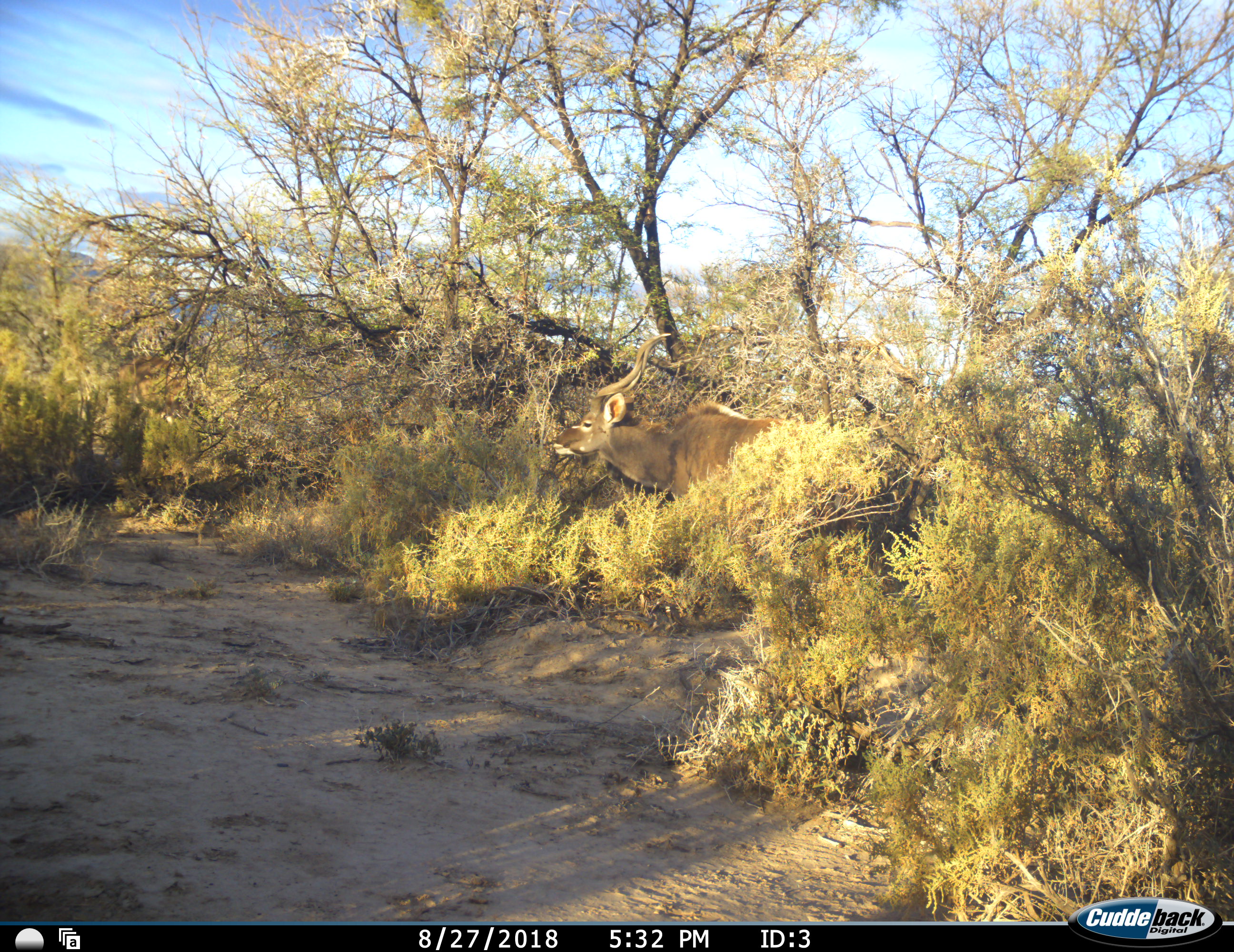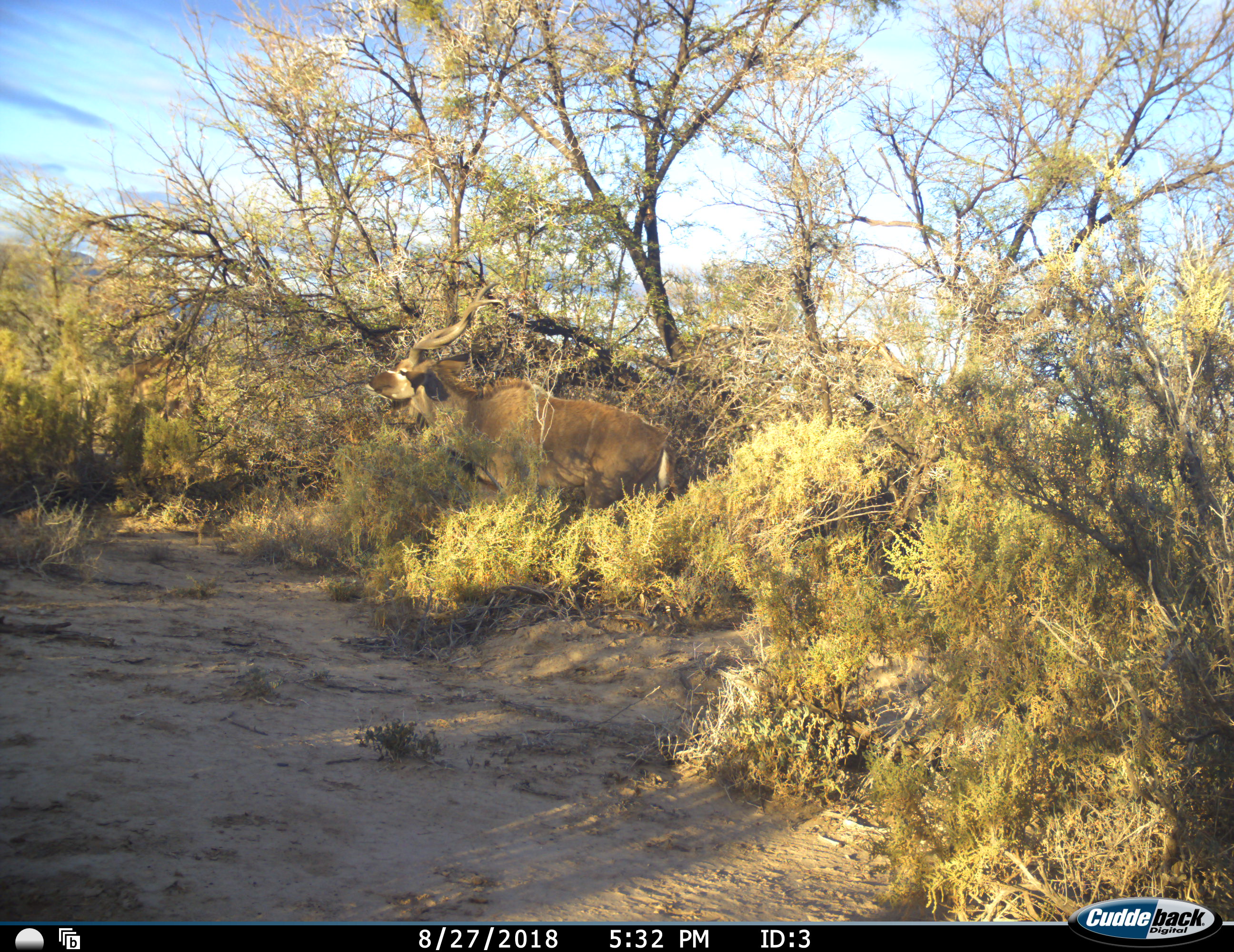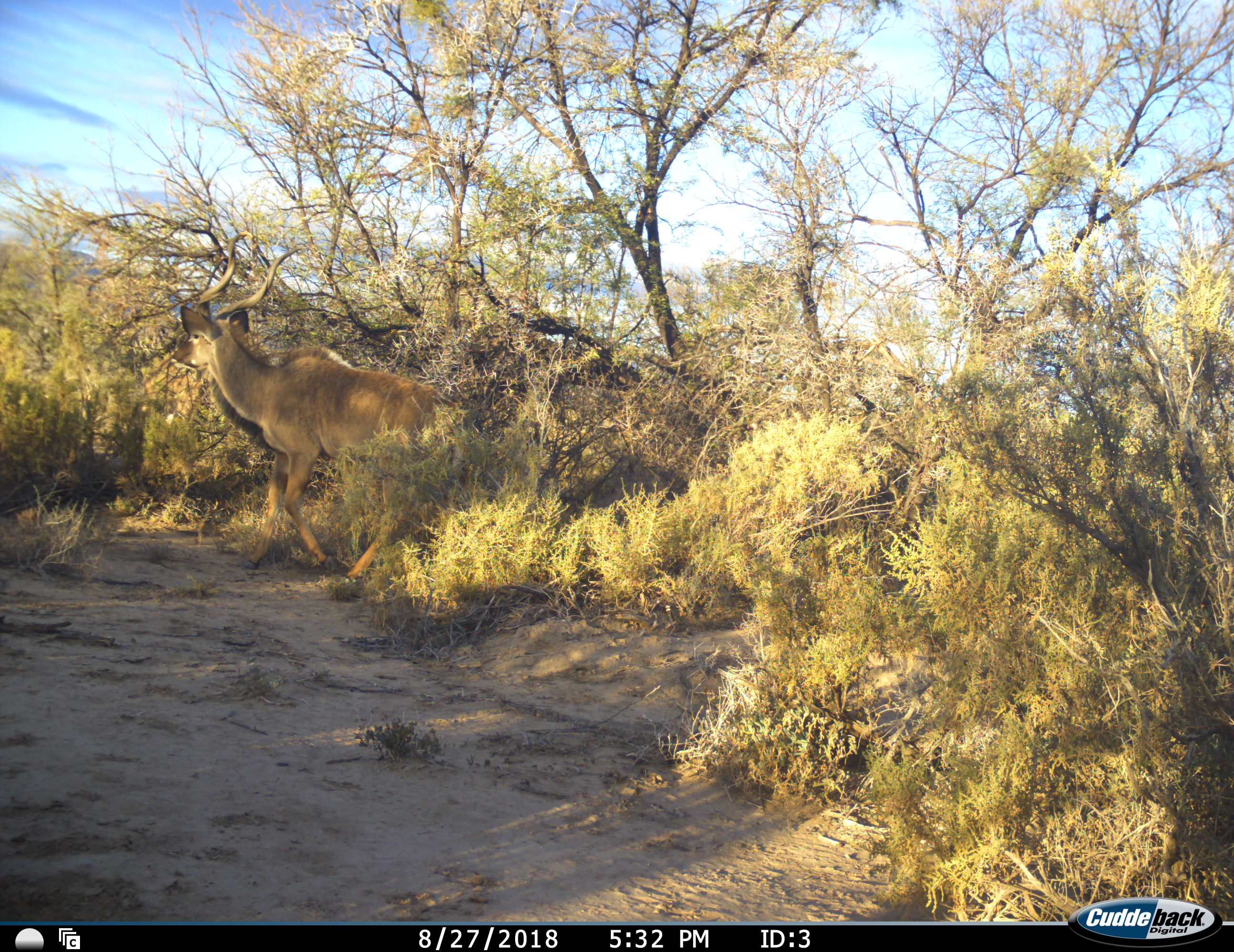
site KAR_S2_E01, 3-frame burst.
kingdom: Animalia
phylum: Chordata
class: Mammalia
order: Artiodactyla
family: Bovidae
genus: Tragelaphus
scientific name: Tragelaphus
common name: kudu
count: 1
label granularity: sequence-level